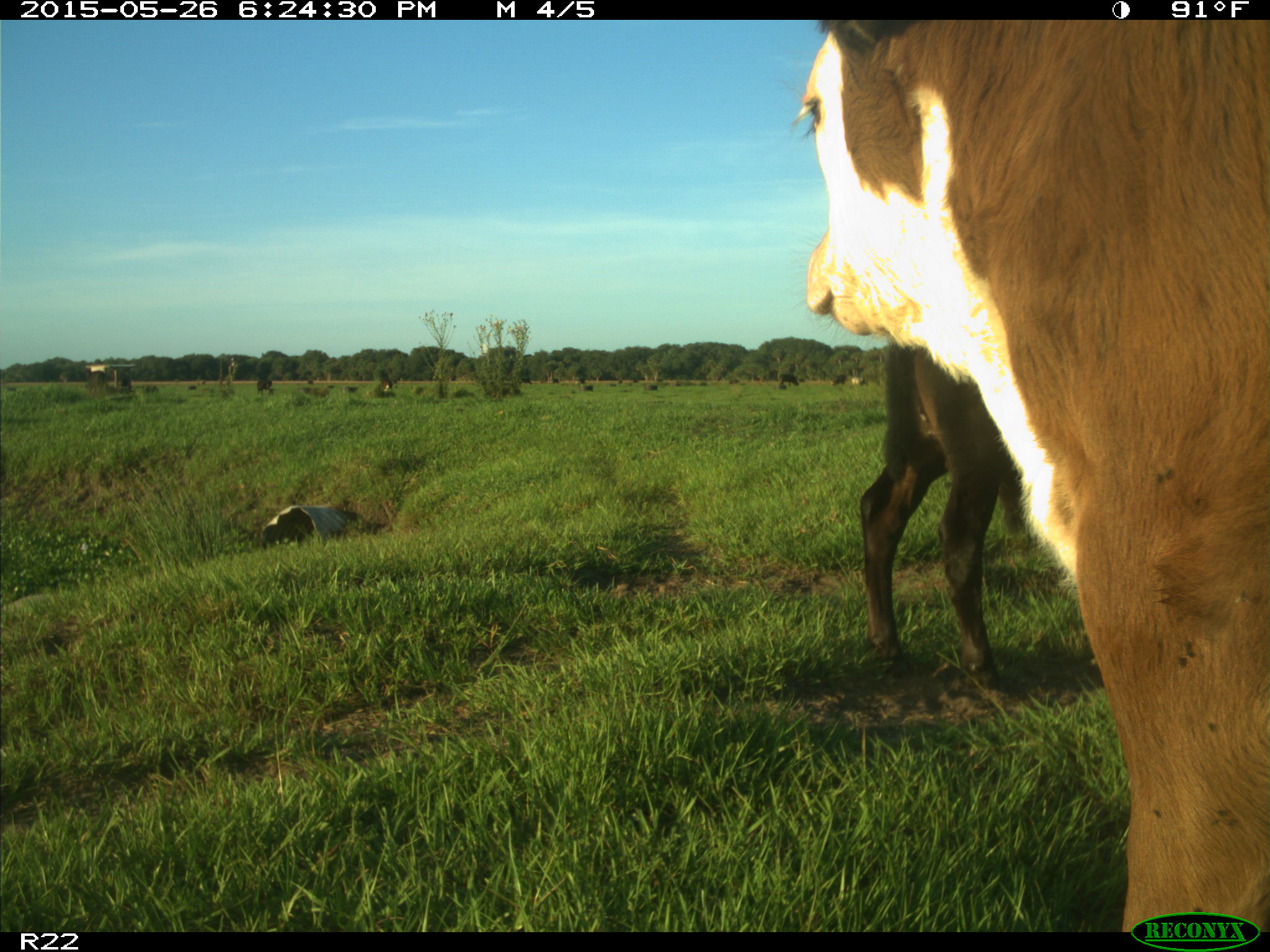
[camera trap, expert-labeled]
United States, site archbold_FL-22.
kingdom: Animalia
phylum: Chordata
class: Mammalia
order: Artiodactyla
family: Bovidae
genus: Bos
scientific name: Bos taurus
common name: domestic cow